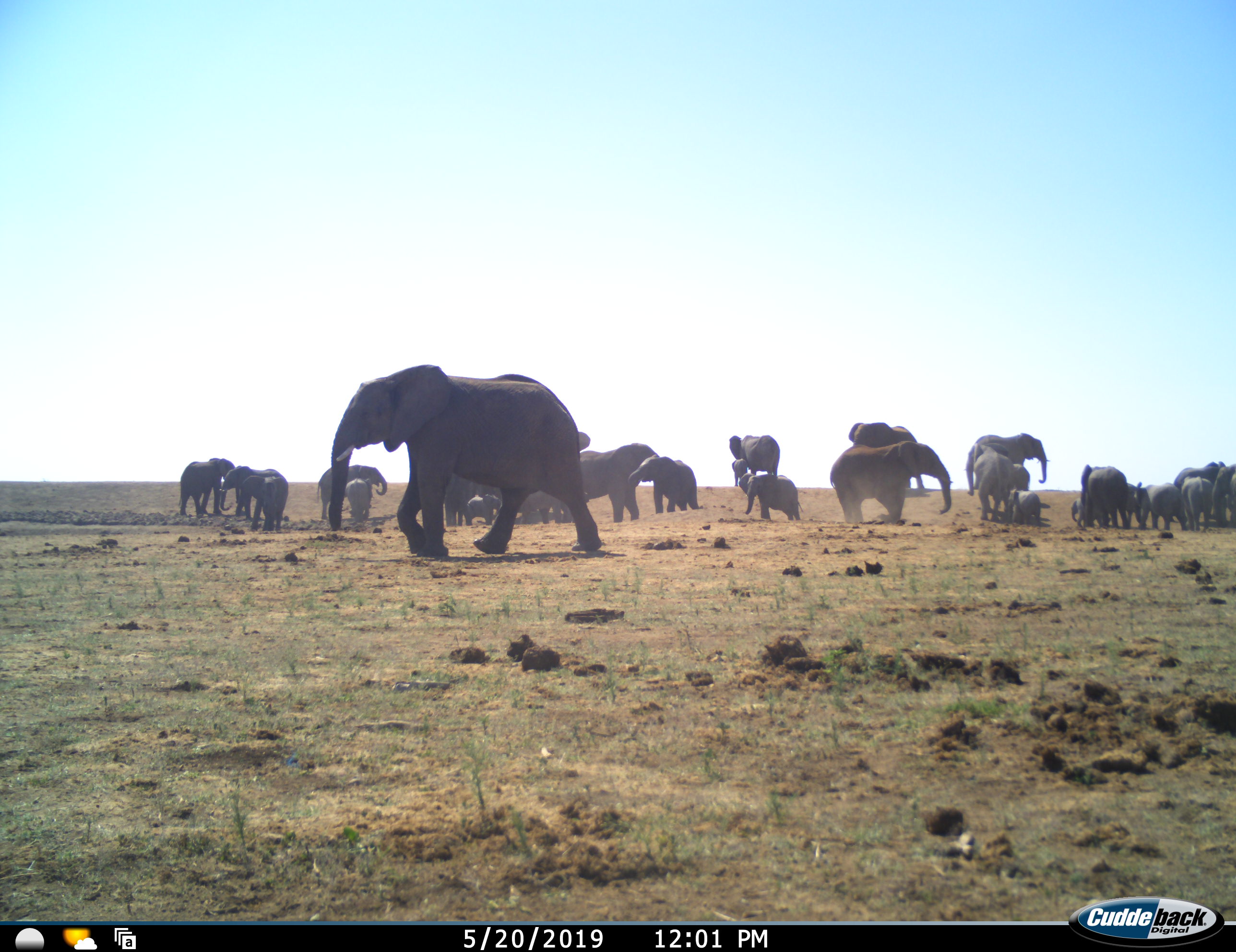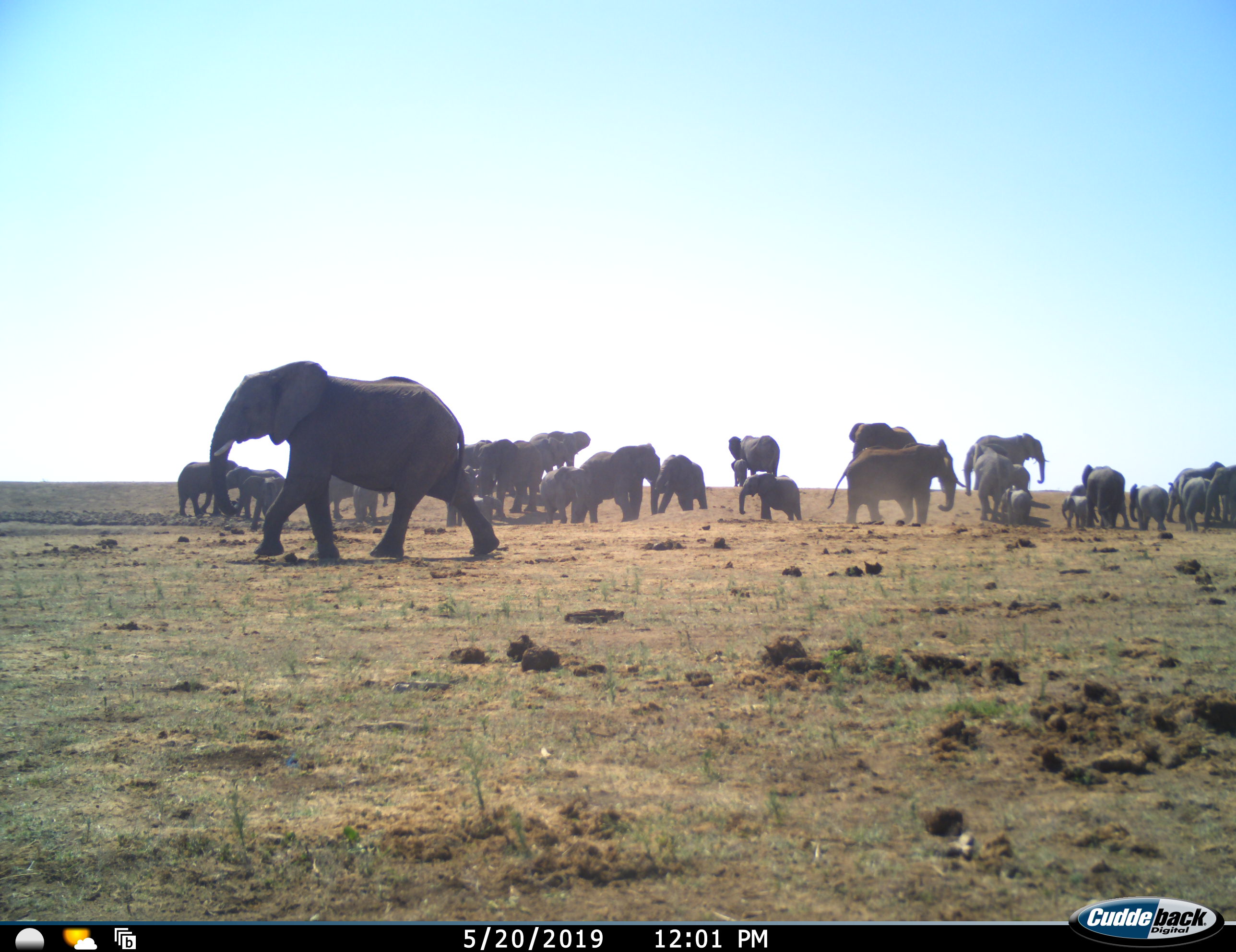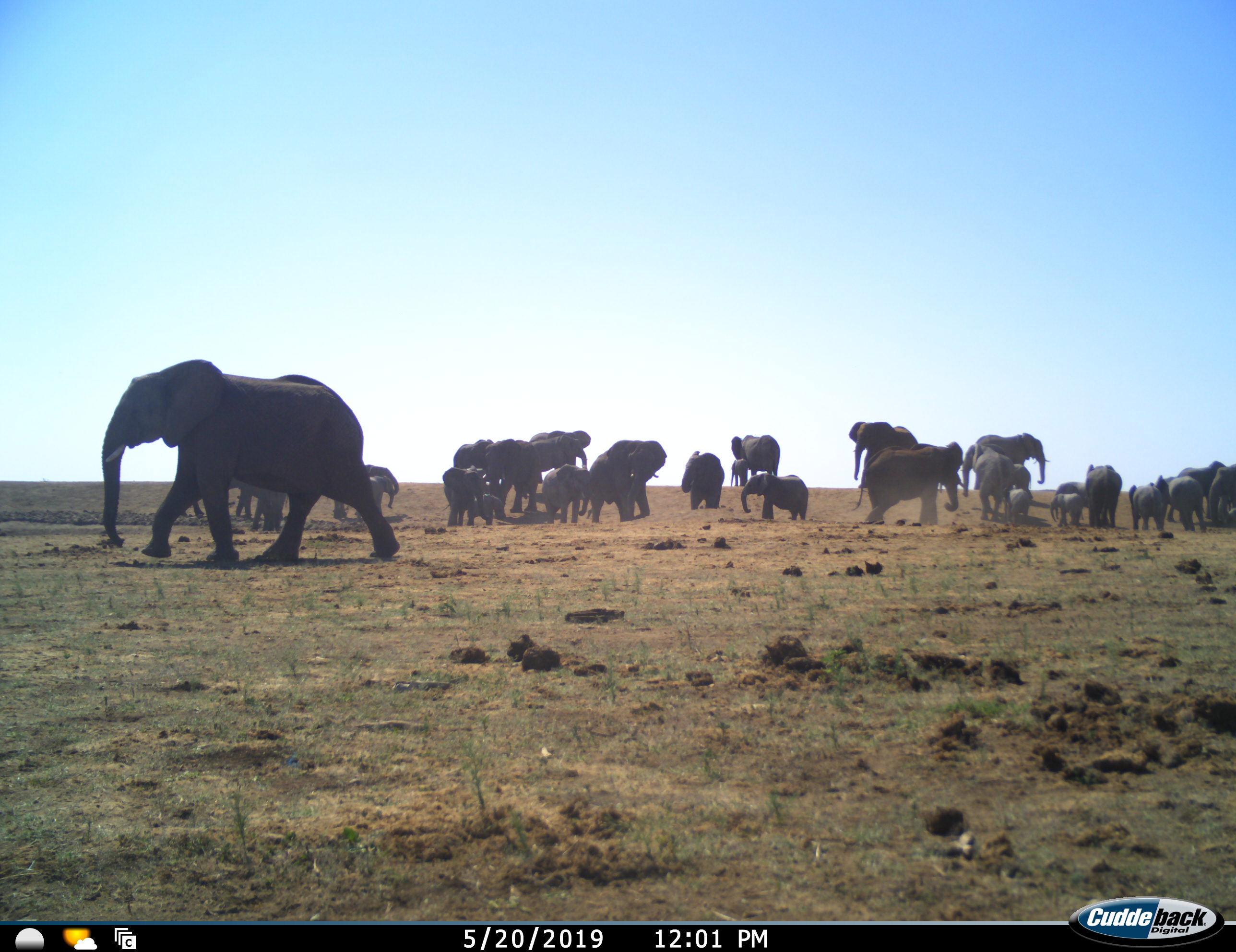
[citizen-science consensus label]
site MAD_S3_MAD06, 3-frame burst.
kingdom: Animalia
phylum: Chordata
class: Mammalia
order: Proboscidea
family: Elephantidae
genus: Loxodonta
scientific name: Loxodonta africana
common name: african bush elephant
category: elephant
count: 11-50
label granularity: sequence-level